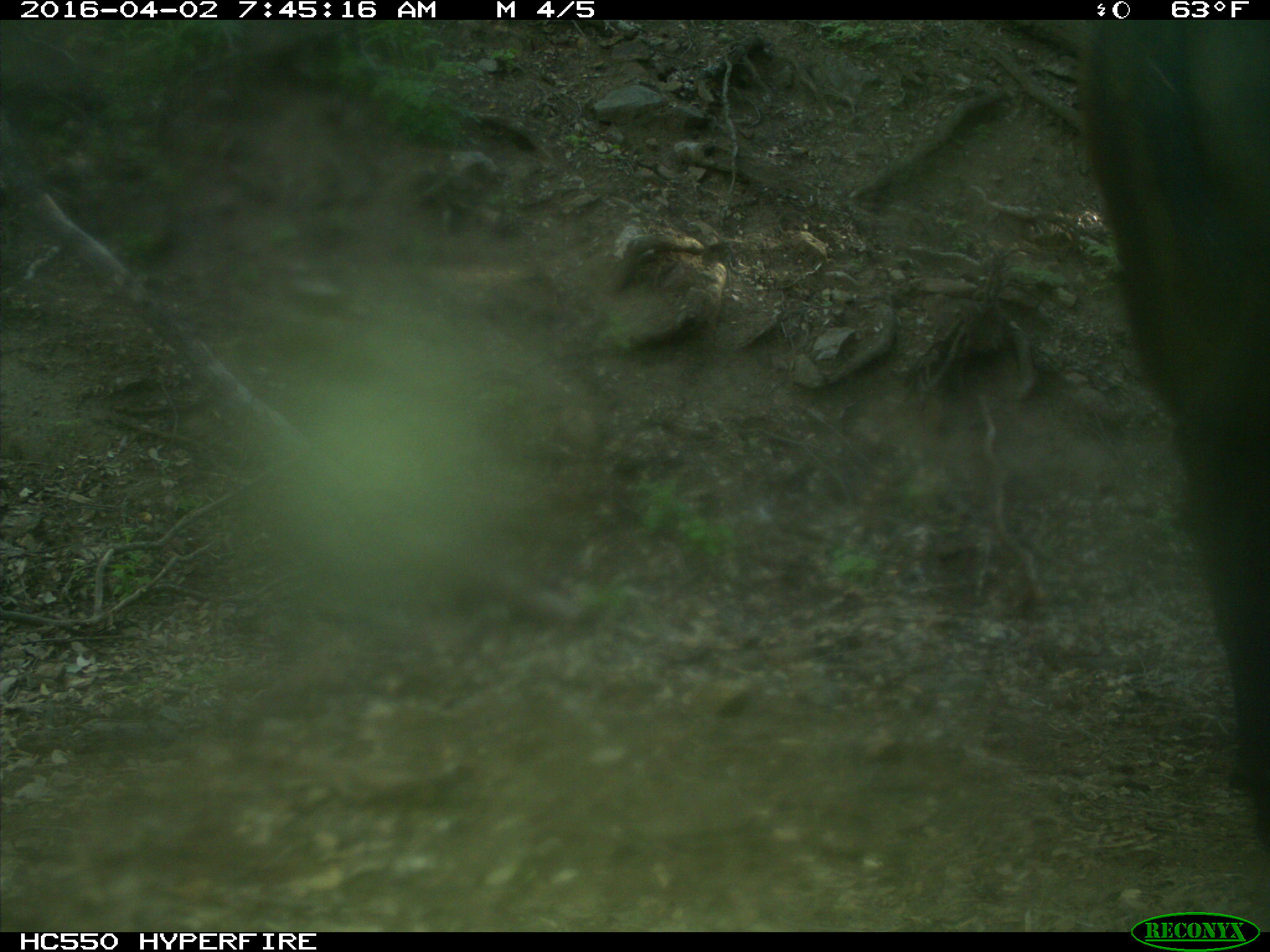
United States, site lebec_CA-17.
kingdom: Animalia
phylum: Chordata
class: Mammalia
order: Artiodactyla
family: Bovidae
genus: Bos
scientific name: Bos taurus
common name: domestic cow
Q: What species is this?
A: Bos taurus (domestic cow).